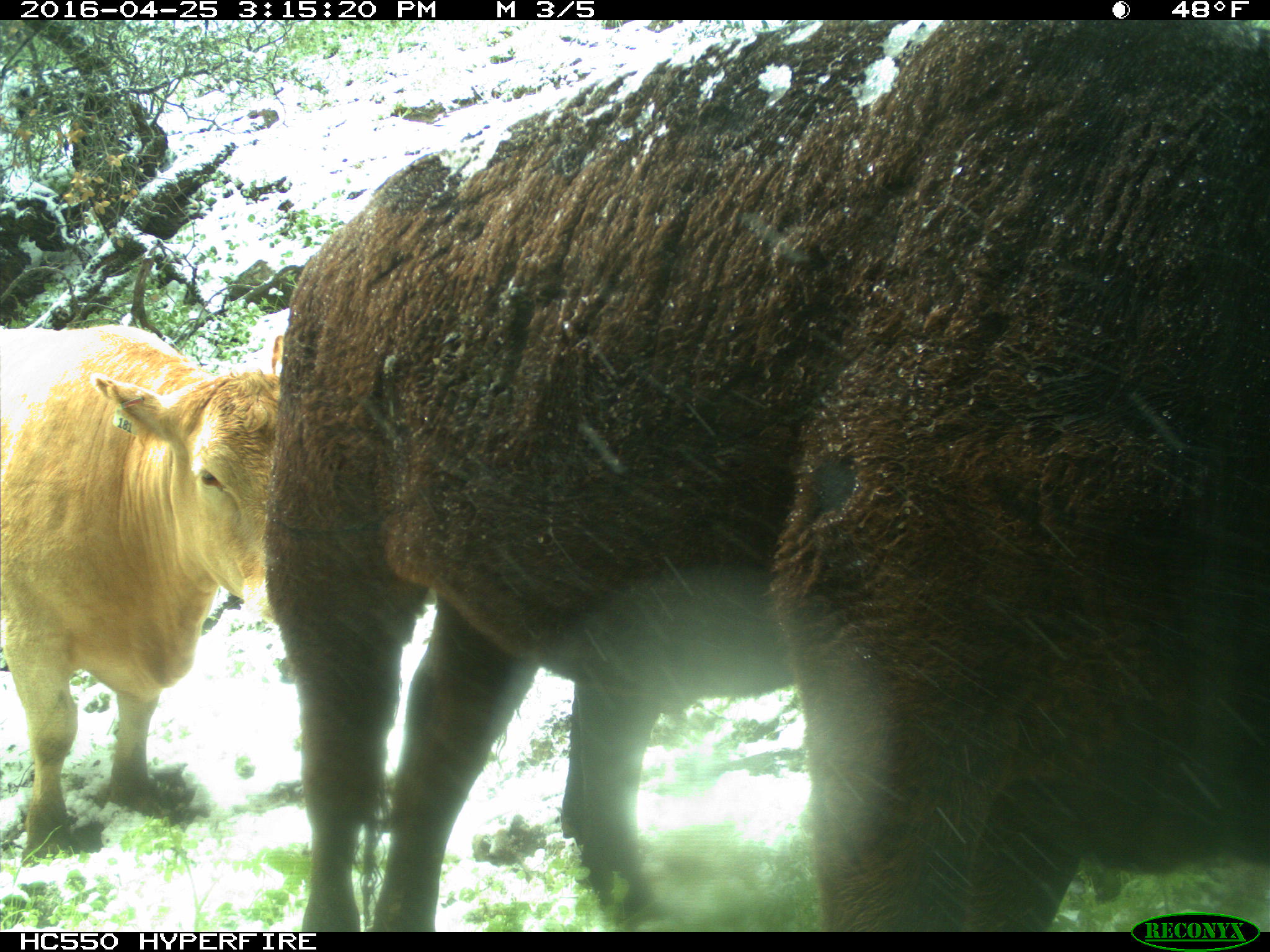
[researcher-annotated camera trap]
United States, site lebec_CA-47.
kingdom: Animalia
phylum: Chordata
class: Mammalia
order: Artiodactyla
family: Bovidae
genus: Bos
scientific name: Bos taurus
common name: domestic cow